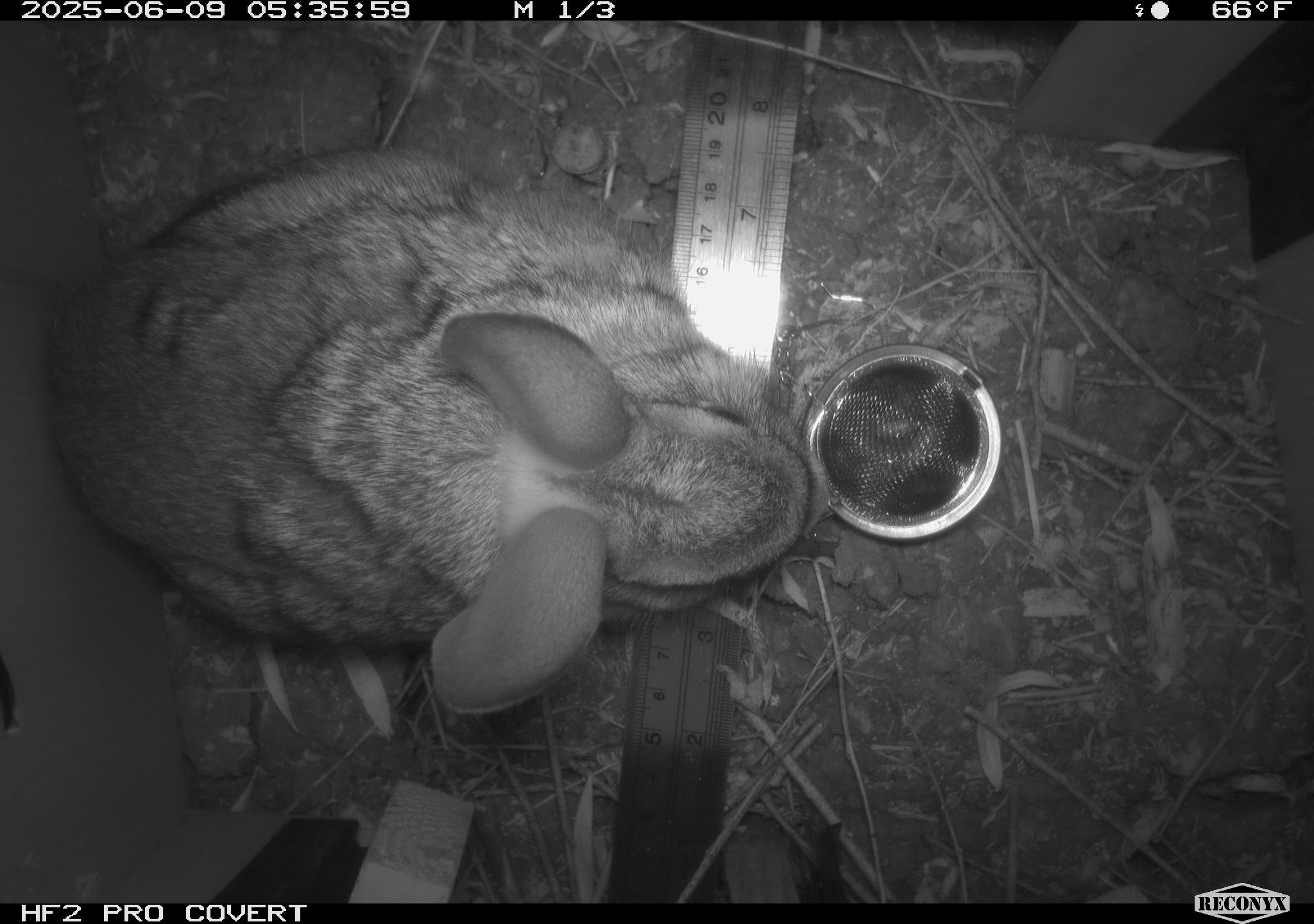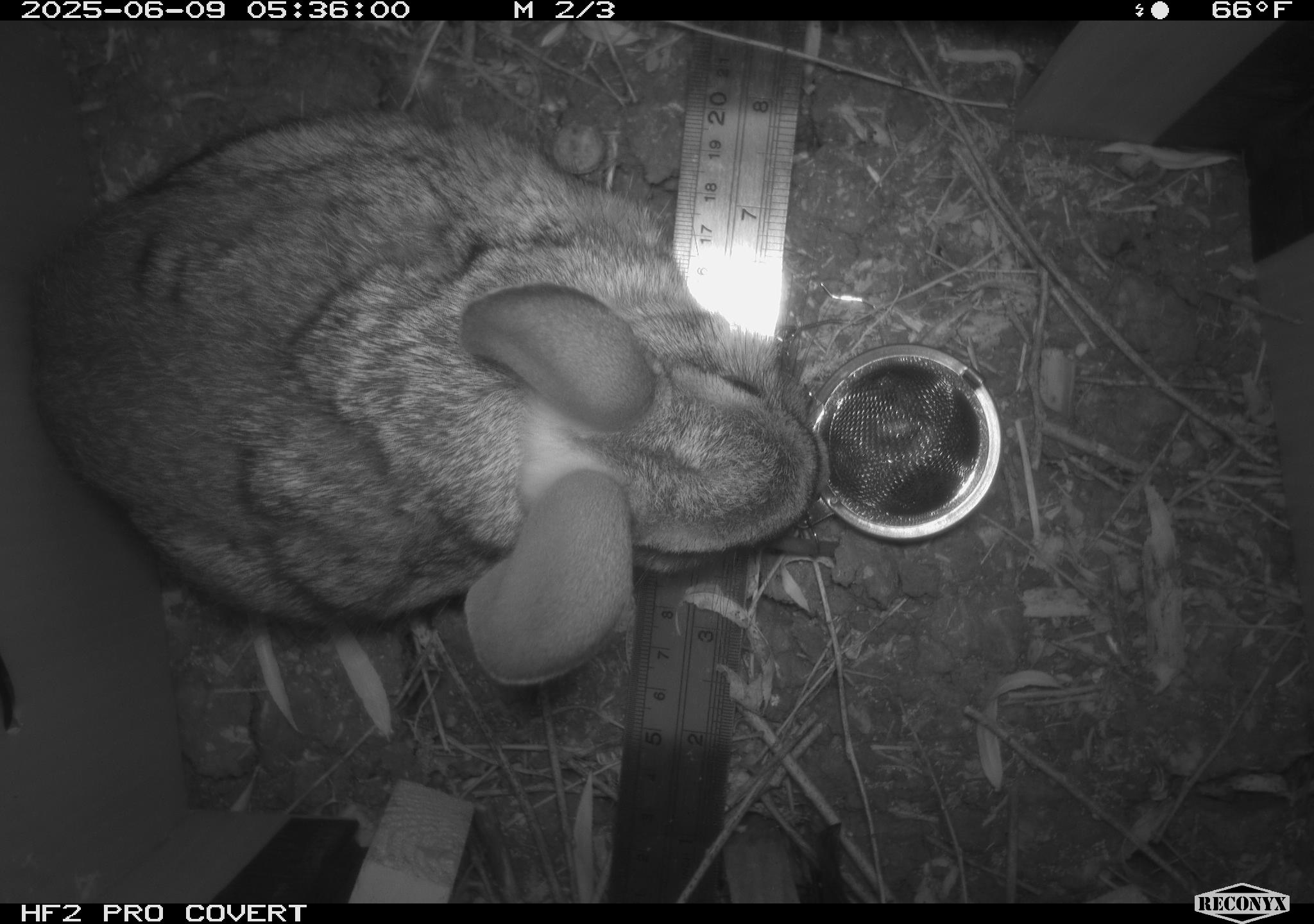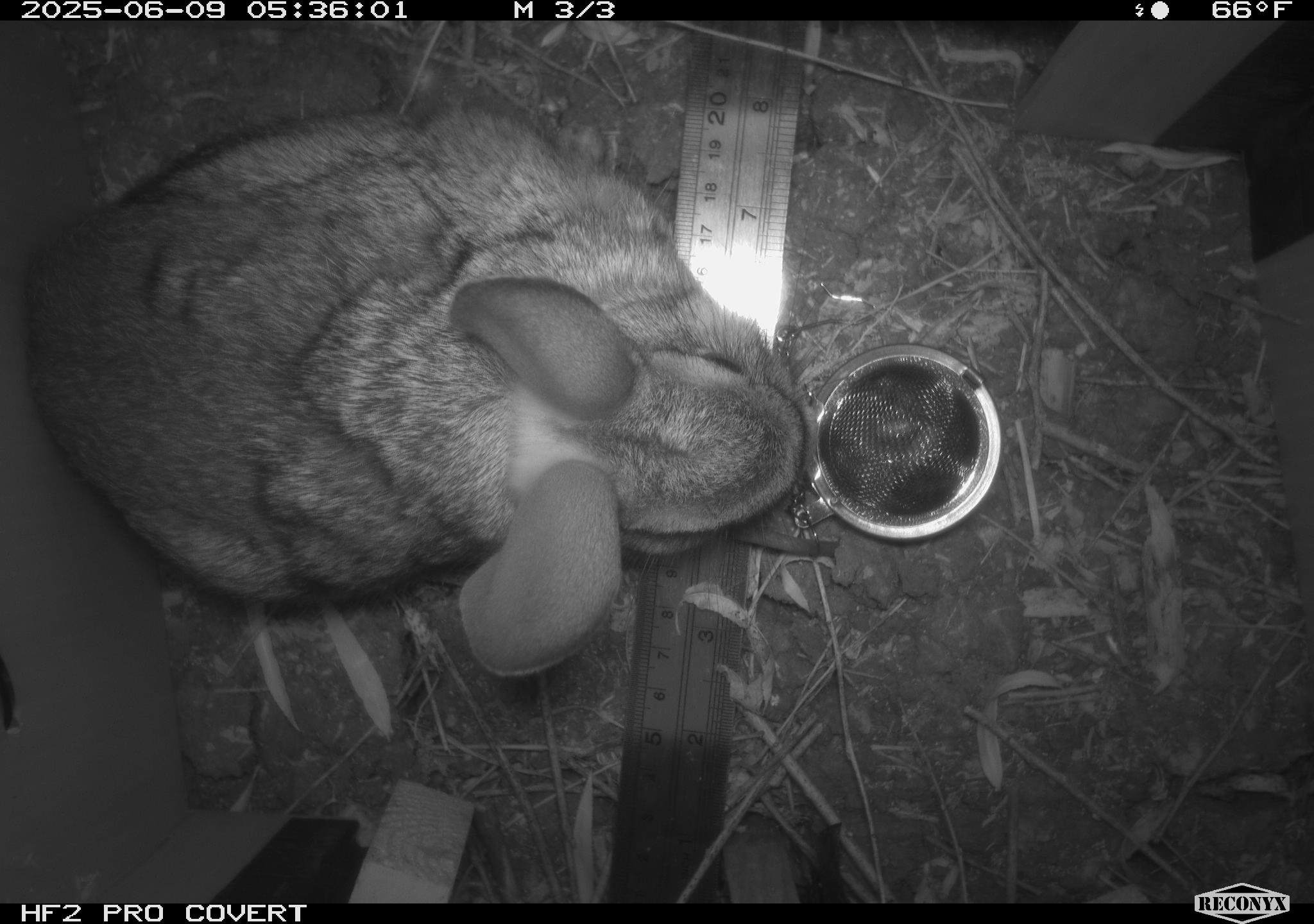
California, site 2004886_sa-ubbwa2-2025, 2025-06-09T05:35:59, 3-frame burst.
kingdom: Animalia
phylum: Chordata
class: Mammalia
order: Lagomorpha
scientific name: Lagomorpha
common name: hares, rabbits, and pikas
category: lagomorpha order